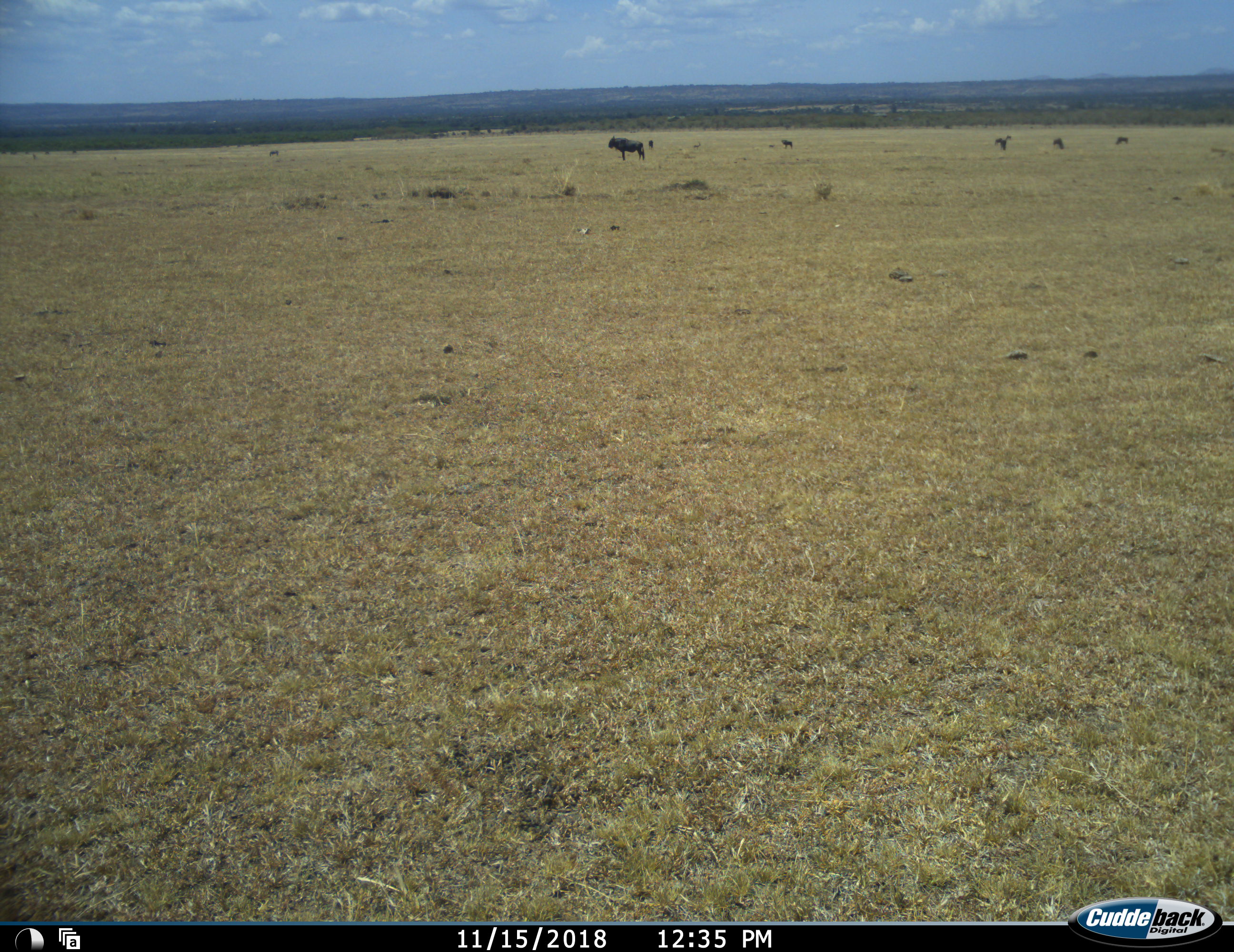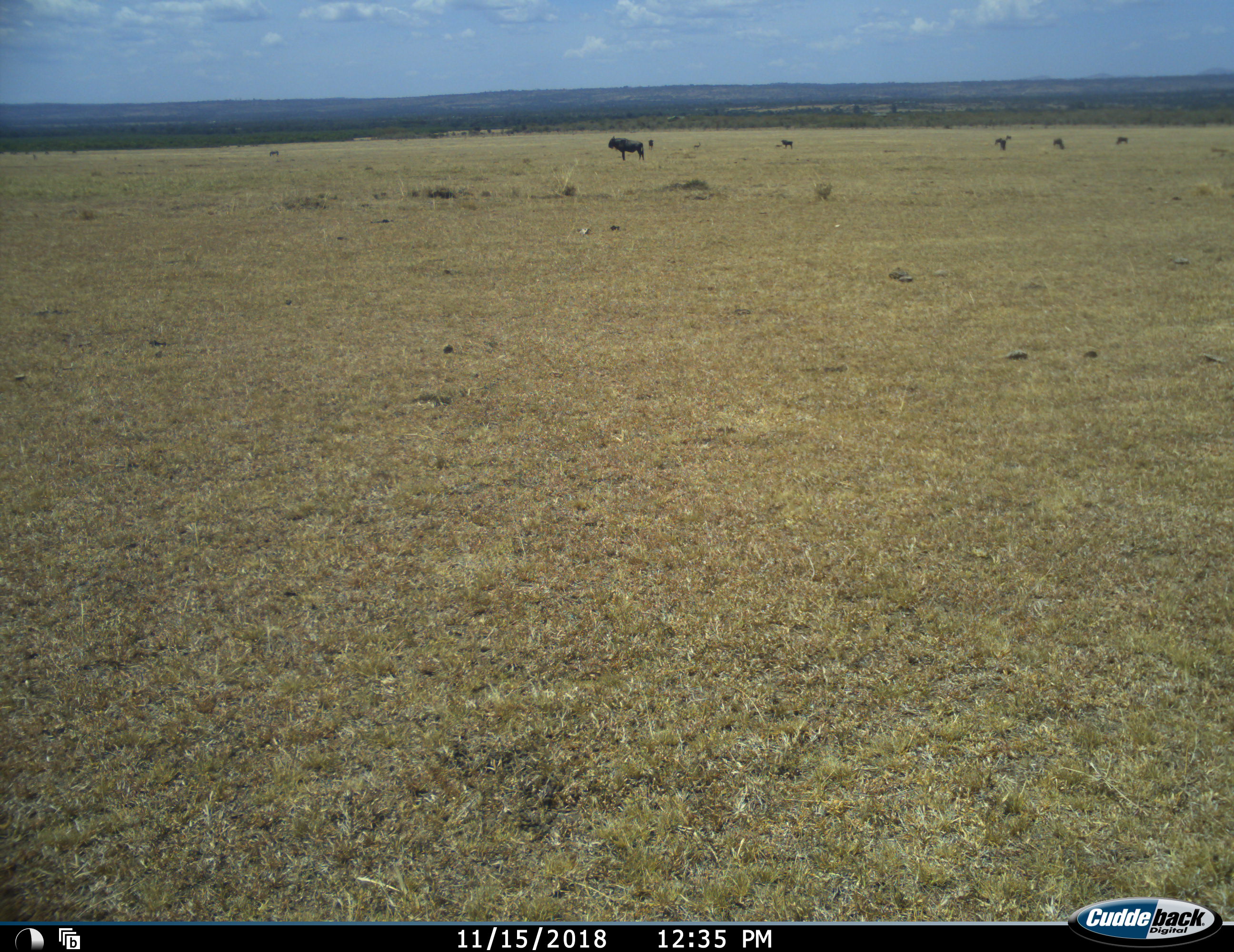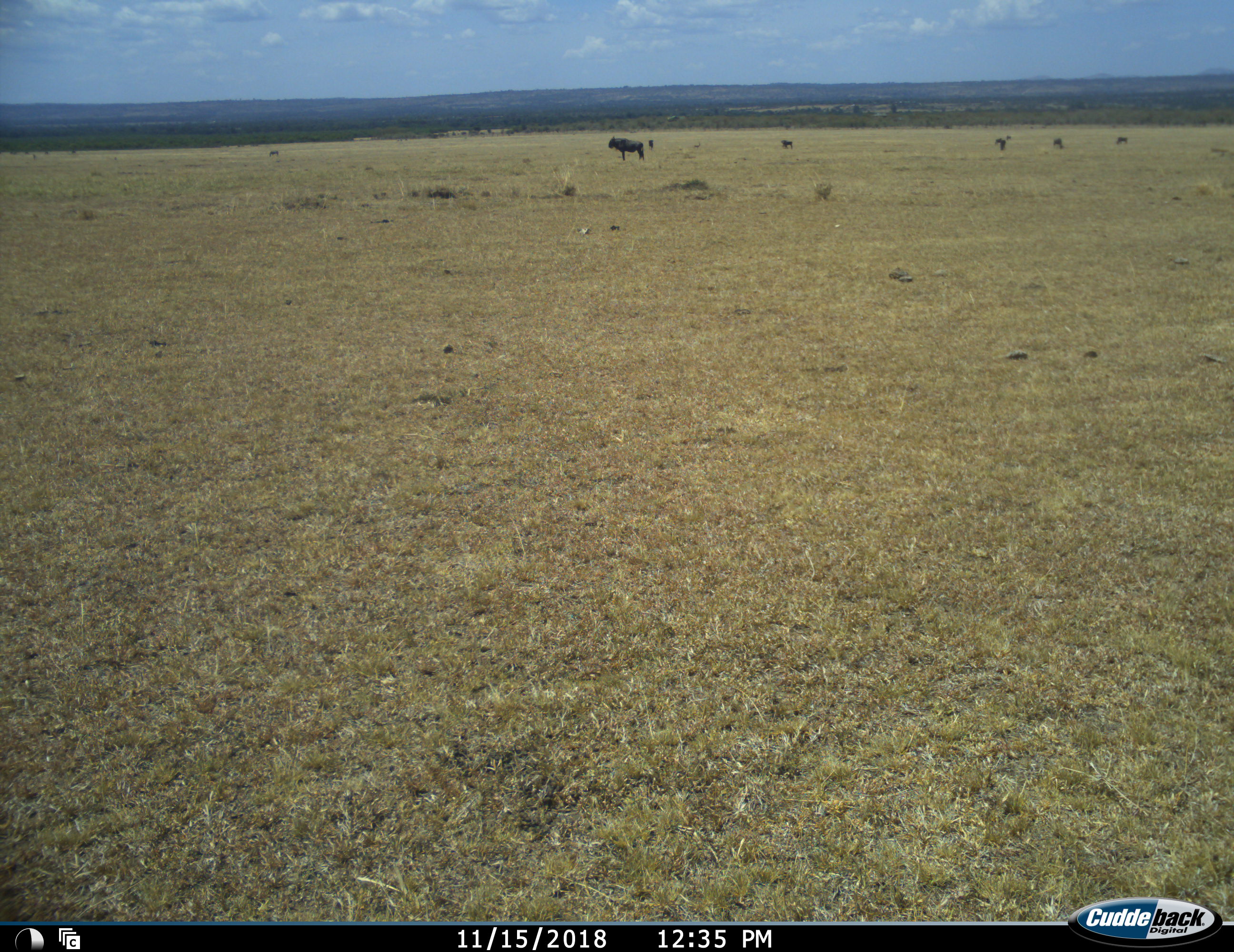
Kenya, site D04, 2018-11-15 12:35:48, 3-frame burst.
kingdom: Animalia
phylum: Chordata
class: Mammalia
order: Artiodactyla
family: Bovidae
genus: Connochaetes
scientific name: Connochaetes taurinus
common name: common wildebeest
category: wildebeest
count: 7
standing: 90%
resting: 0%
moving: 30%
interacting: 0%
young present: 10%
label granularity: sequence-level